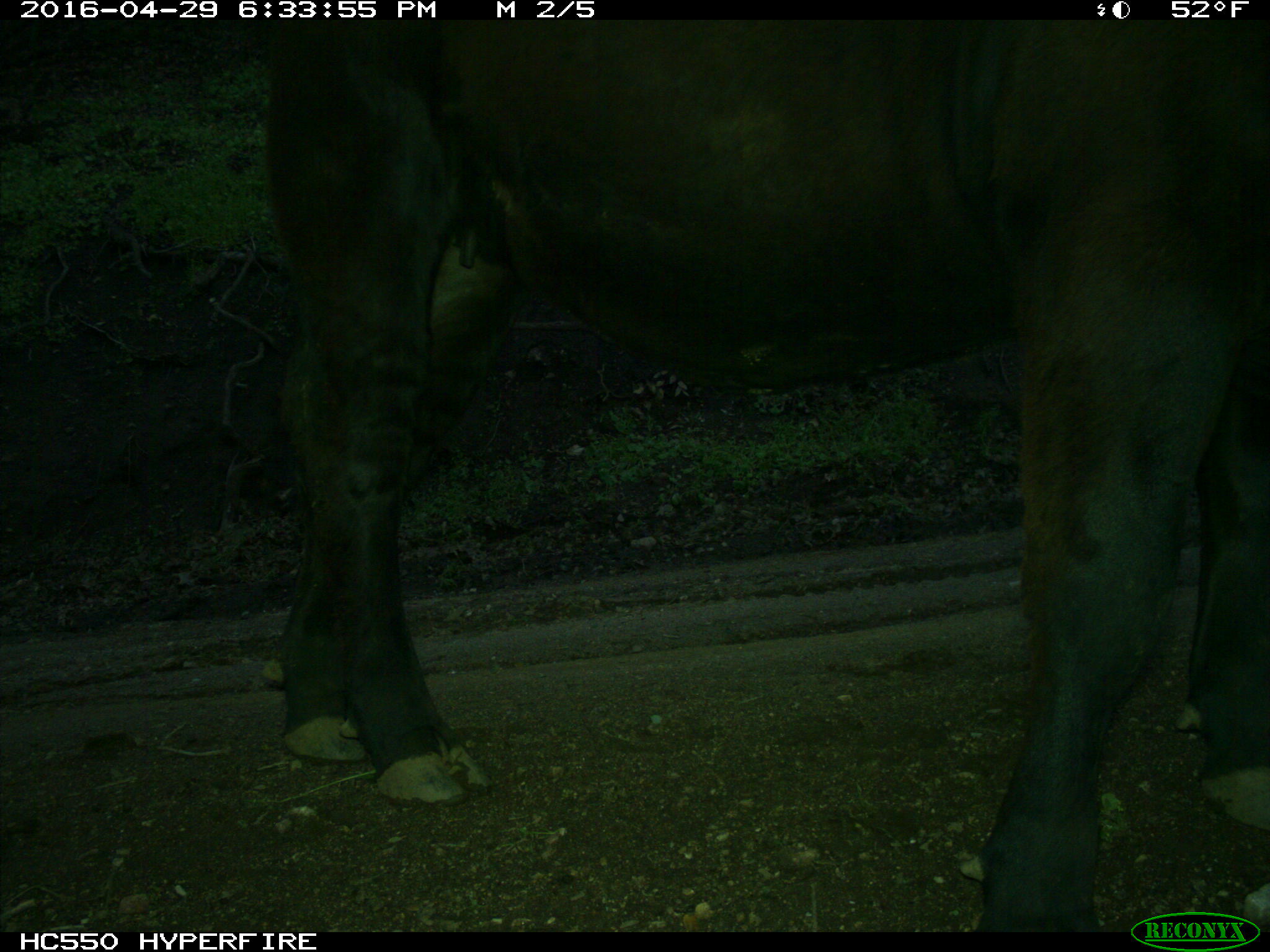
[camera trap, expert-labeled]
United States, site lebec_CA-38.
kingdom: Animalia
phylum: Chordata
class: Mammalia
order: Artiodactyla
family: Bovidae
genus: Bos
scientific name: Bos taurus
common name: domestic cow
Bos taurus (domestic cow).